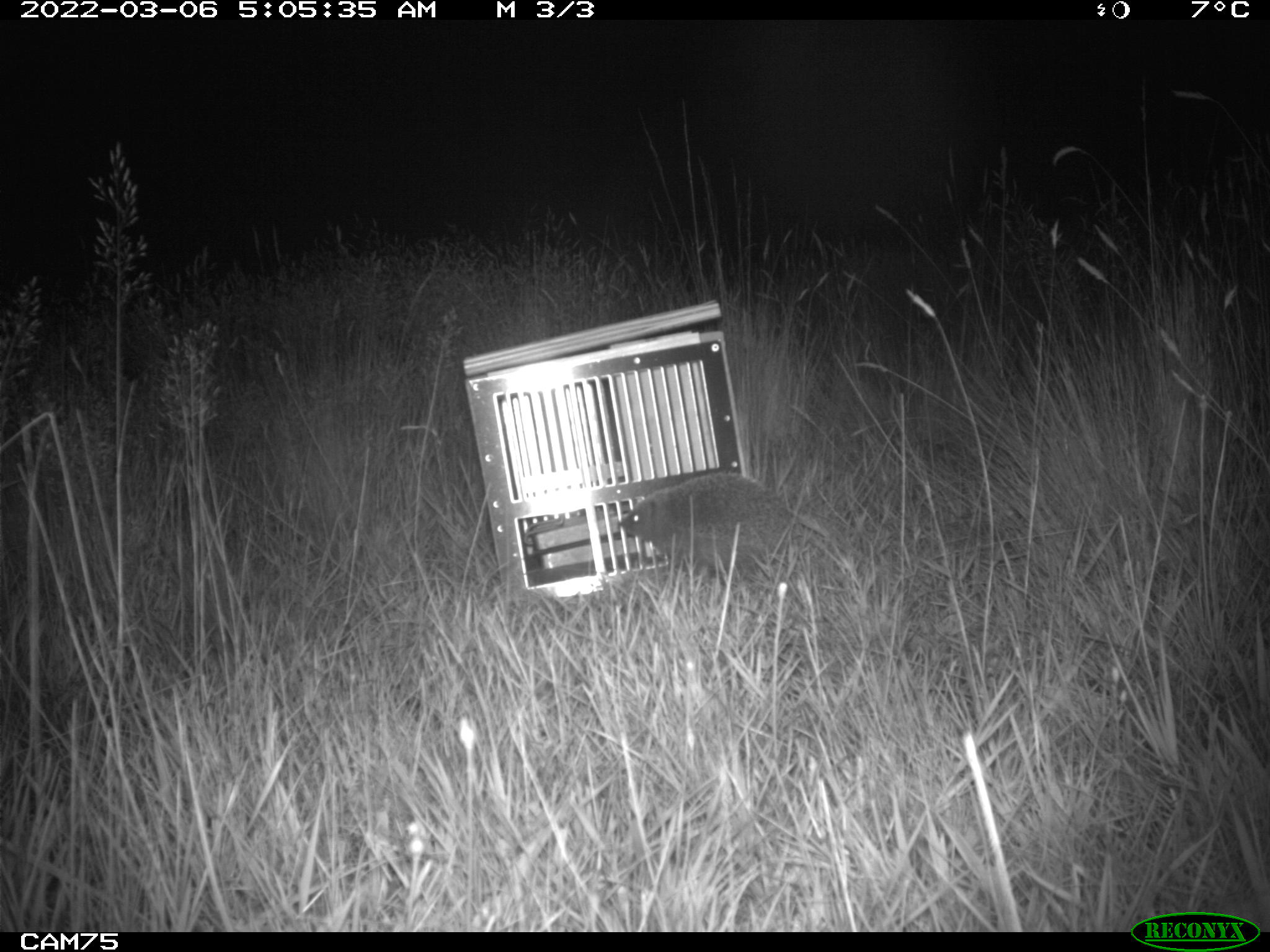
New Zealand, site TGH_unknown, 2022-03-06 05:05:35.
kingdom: Animalia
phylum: Chordata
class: Mammalia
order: Eulipotyphla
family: Erinaceidae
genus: Erinaceus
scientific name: Erinaceus europaeus europaeus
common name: european hedgehog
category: hedgehog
Hedgehog (european hedgehog) (Erinaceus europaeus europaeus).